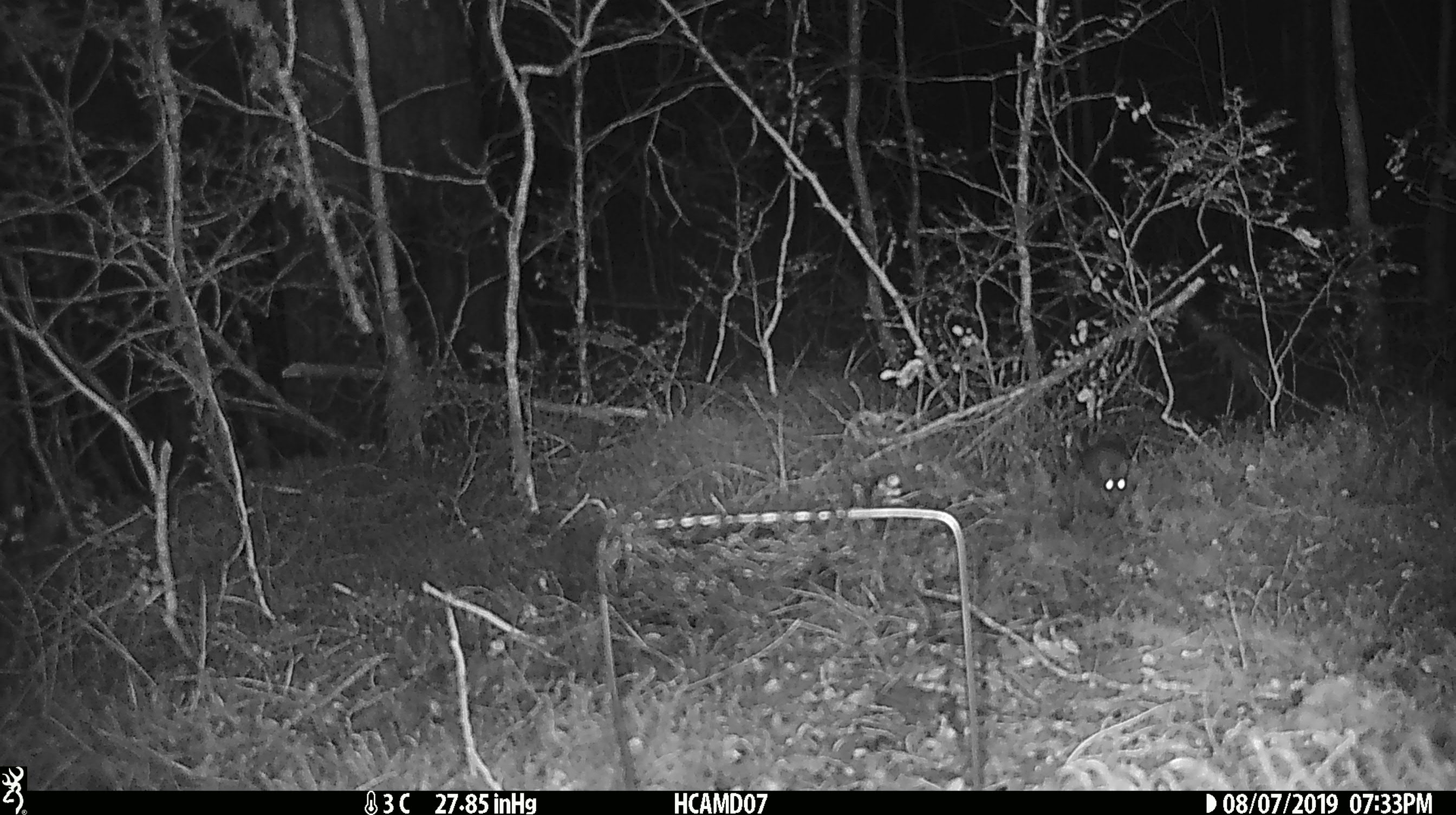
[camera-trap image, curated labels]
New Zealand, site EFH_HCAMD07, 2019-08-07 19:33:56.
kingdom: Animalia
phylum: Chordata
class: Mammalia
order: Rodentia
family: Muridae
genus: Mus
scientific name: Mus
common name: mouse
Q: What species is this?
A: Mouse (Mus).